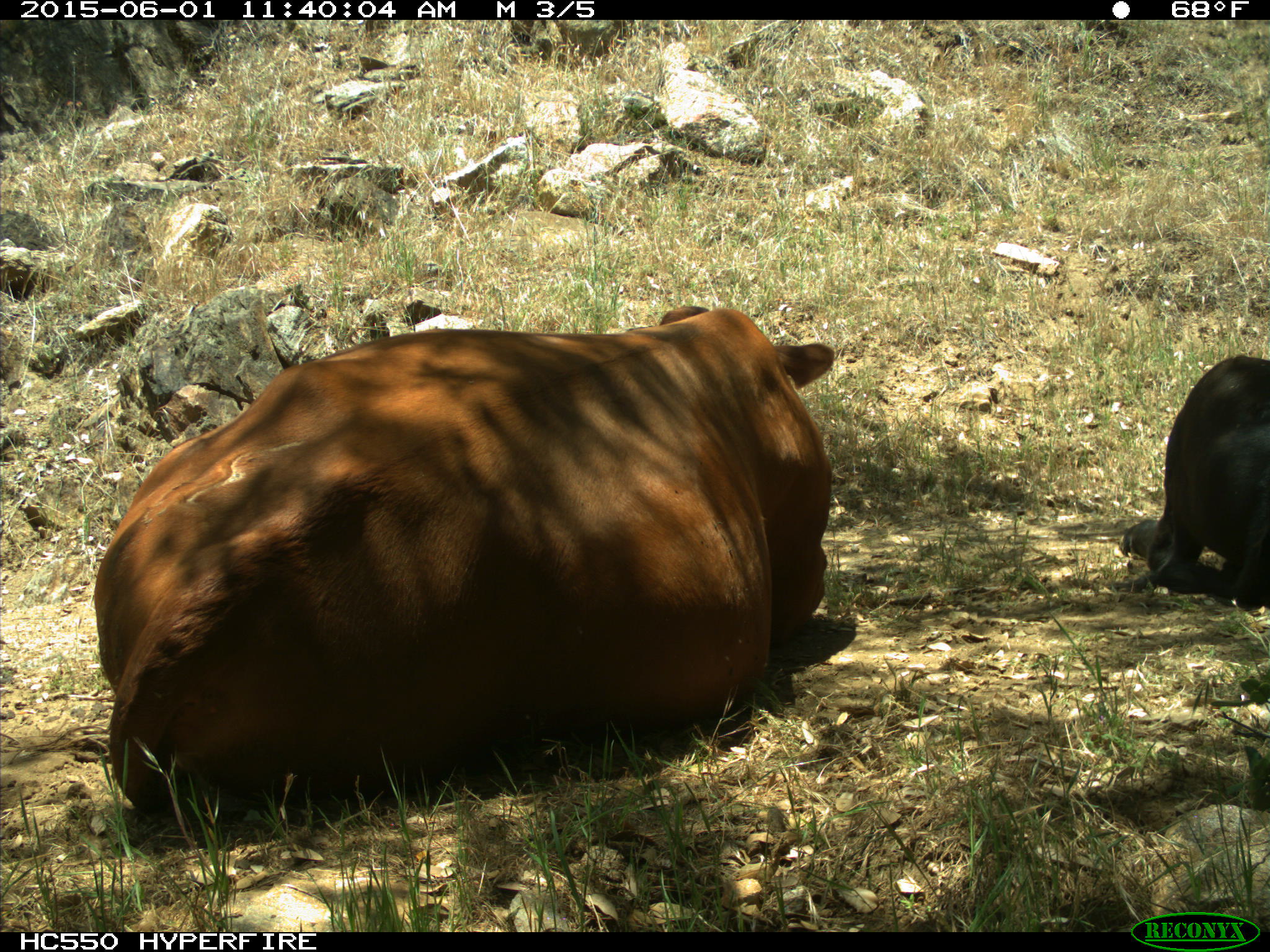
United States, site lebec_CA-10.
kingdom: Animalia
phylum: Chordata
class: Mammalia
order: Artiodactyla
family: Bovidae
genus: Bos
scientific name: Bos taurus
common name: domestic cow